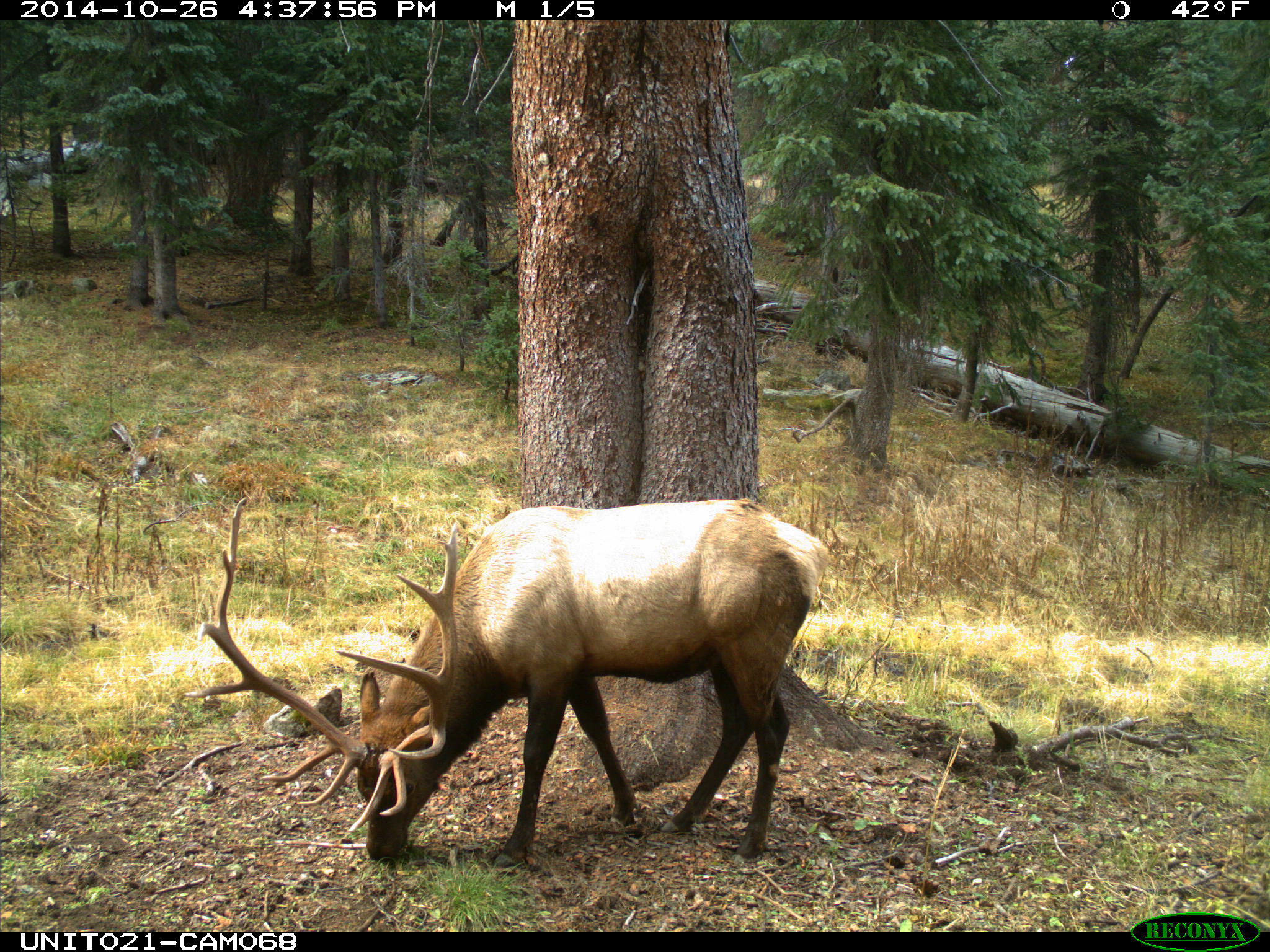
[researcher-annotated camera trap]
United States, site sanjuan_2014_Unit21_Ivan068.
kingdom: Animalia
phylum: Chordata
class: Mammalia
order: Artiodactyla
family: Cervidae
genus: Cervus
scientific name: Cervus elaphus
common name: red deer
Cervus elaphus (red deer).